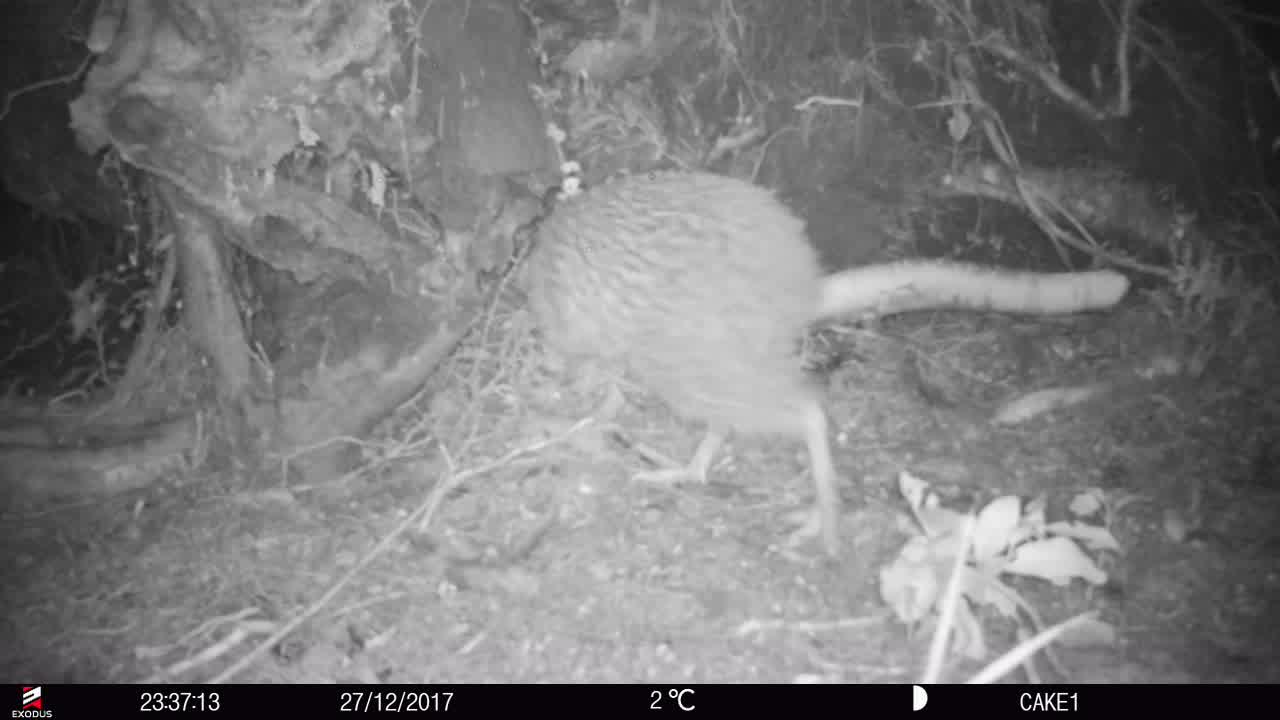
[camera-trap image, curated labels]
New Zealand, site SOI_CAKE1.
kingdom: Animalia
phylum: Chordata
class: Aves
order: Apterygiformes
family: Apterygidae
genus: Apteryx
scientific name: Apteryx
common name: kiwi